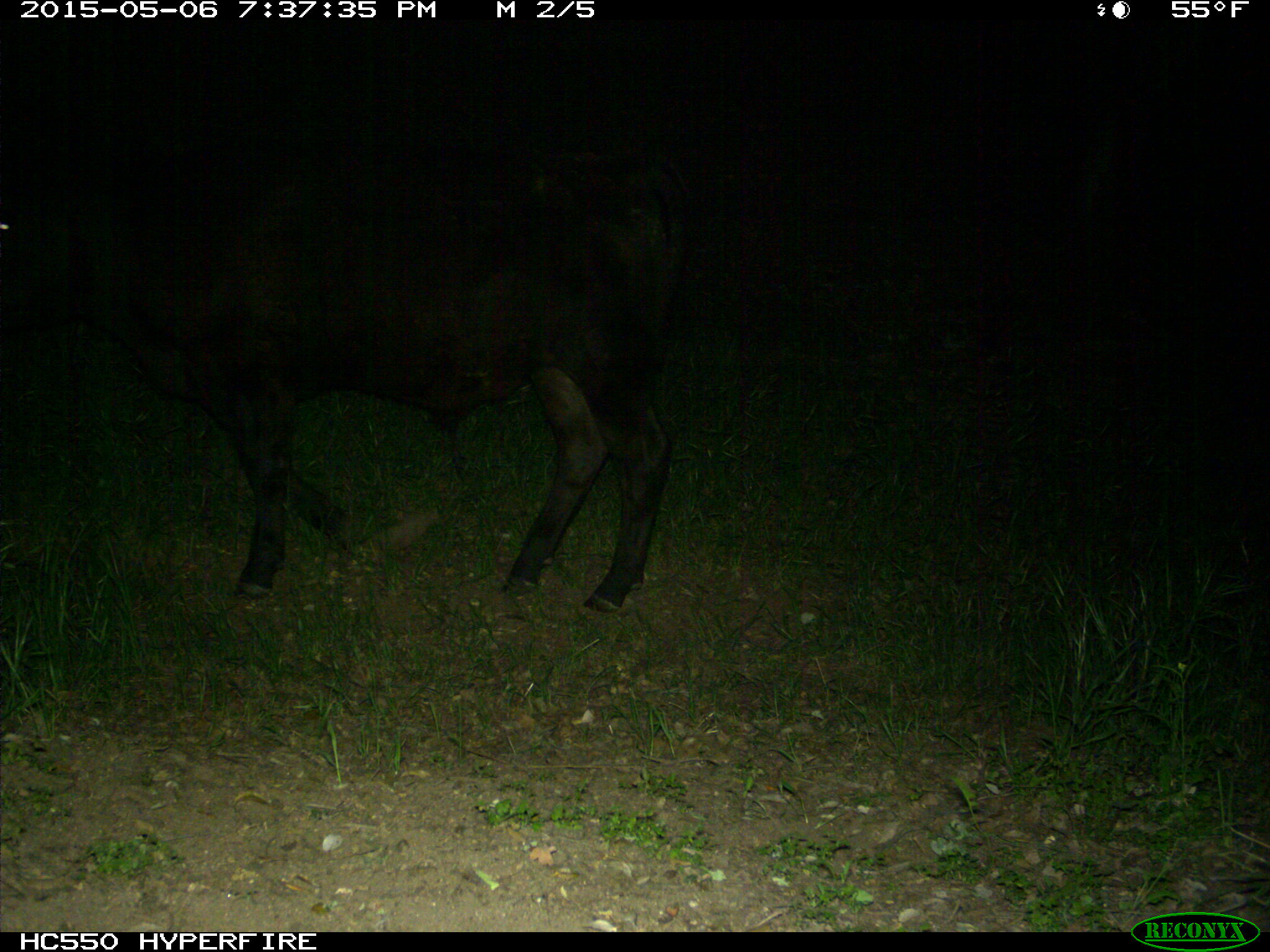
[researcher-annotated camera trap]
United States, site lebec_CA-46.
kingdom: Animalia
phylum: Chordata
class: Mammalia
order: Artiodactyla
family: Bovidae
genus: Bos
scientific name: Bos taurus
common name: domestic cow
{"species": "Bos taurus (domestic cow)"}